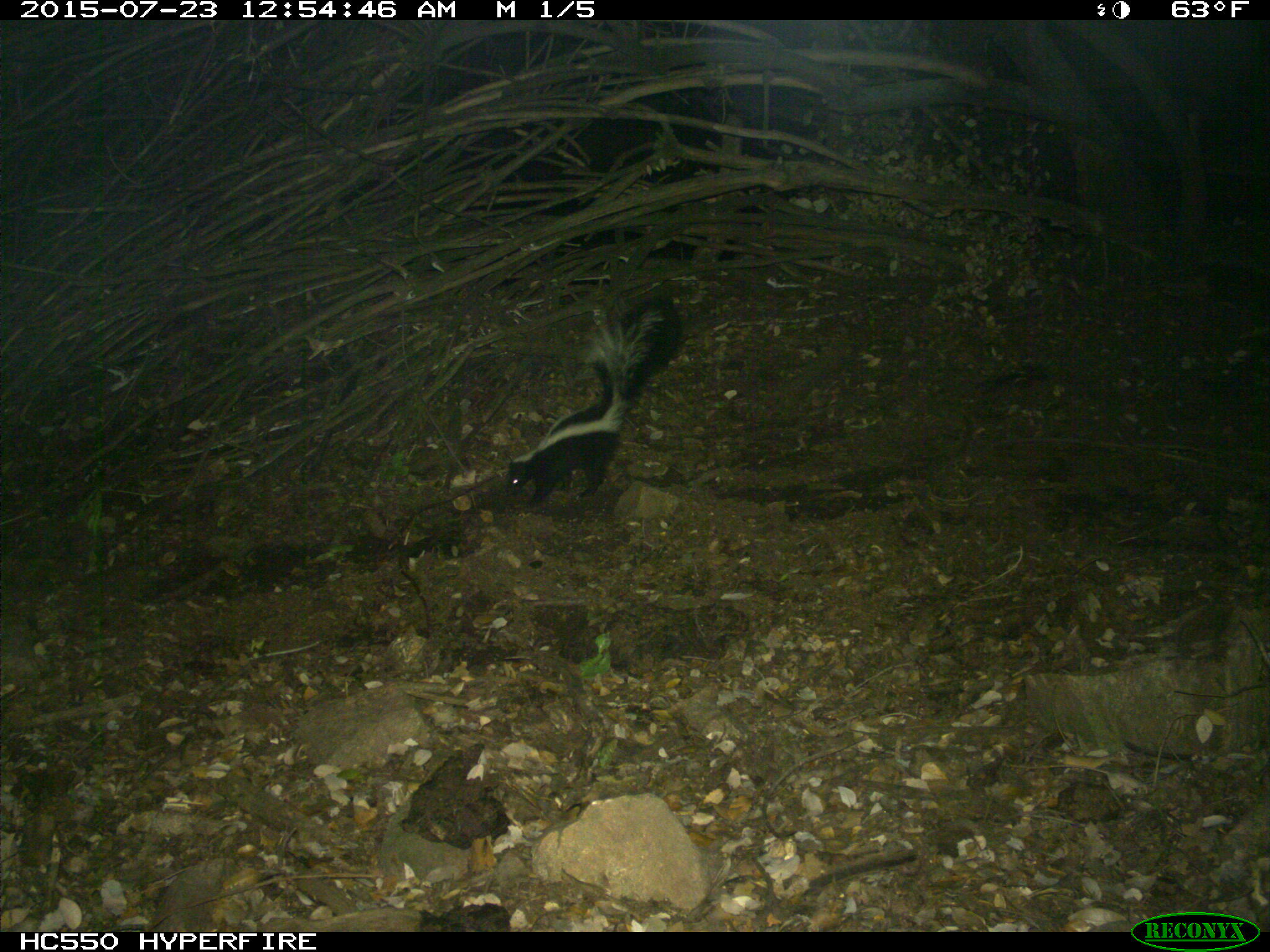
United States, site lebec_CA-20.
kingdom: Animalia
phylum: Chordata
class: Mammalia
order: Carnivora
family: Mephitidae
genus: Mephitis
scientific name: Mephitis mephitis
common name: striped skunk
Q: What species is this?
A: Mephitis mephitis (striped skunk).